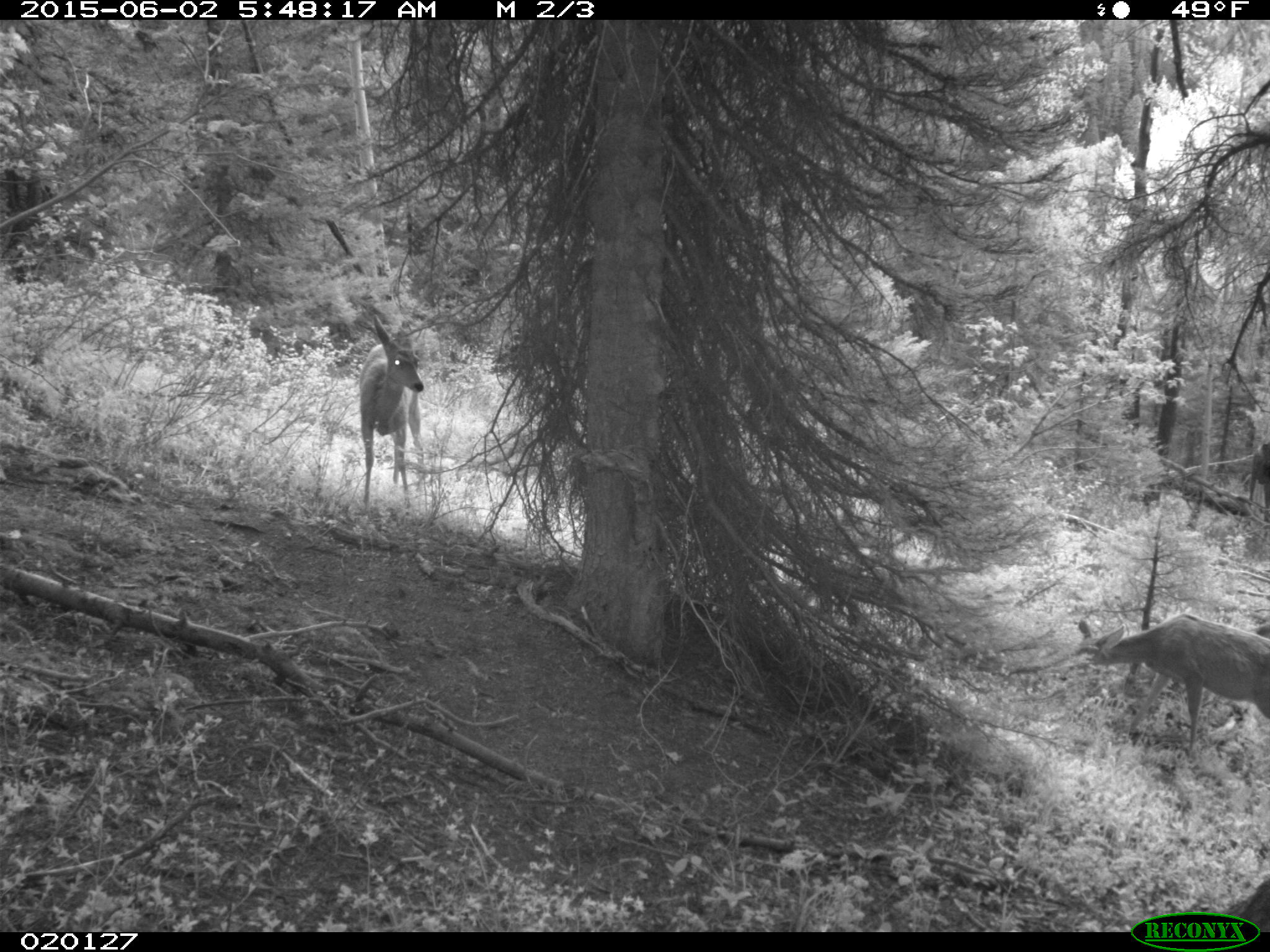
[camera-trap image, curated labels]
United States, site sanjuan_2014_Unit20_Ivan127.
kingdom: Animalia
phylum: Chordata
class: Mammalia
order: Artiodactyla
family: Cervidae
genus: Odocoileus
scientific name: Odocoileus hemionus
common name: mule deer